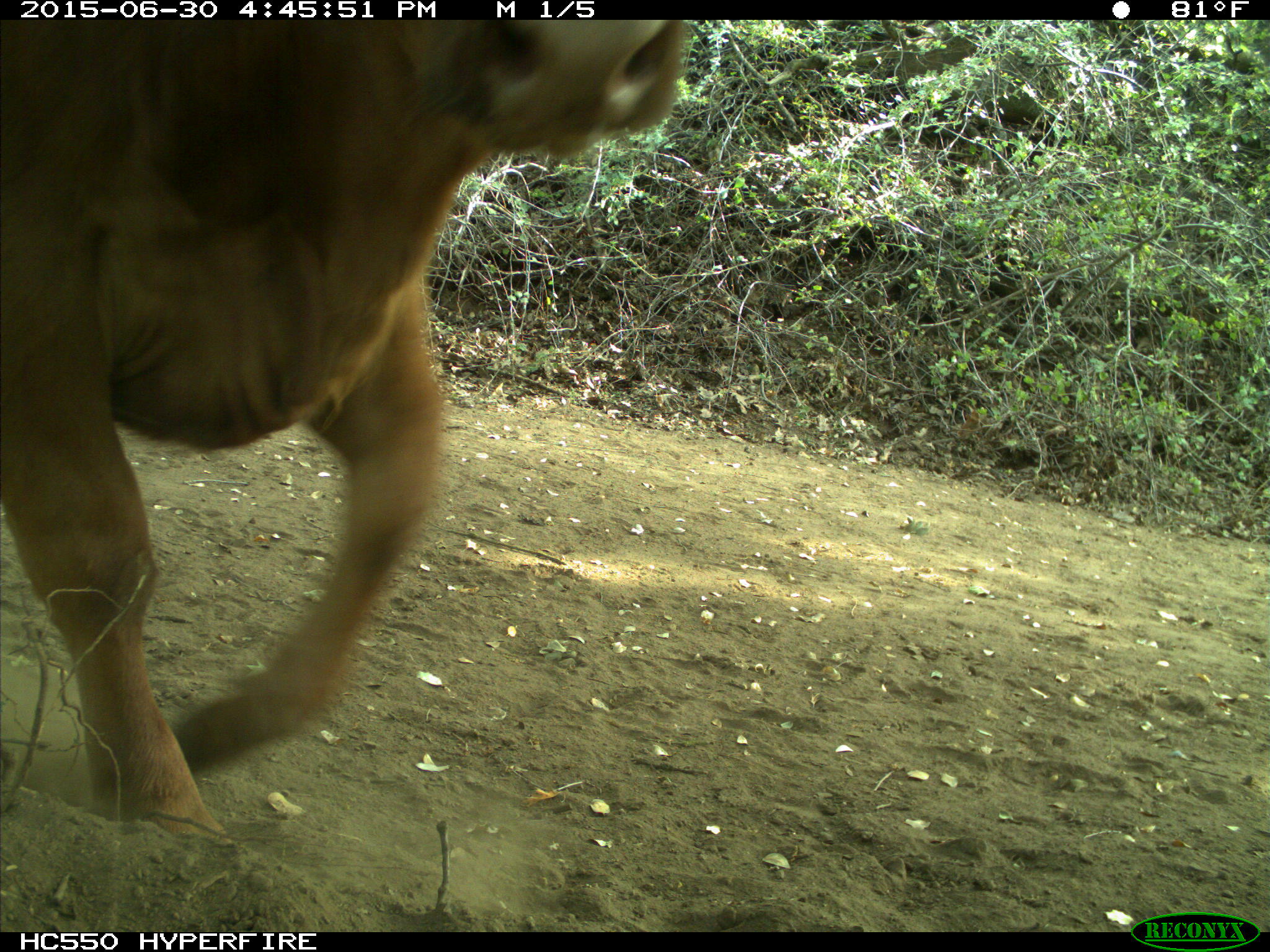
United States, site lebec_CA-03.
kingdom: Animalia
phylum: Chordata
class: Mammalia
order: Artiodactyla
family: Bovidae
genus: Bos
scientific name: Bos taurus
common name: domestic cow